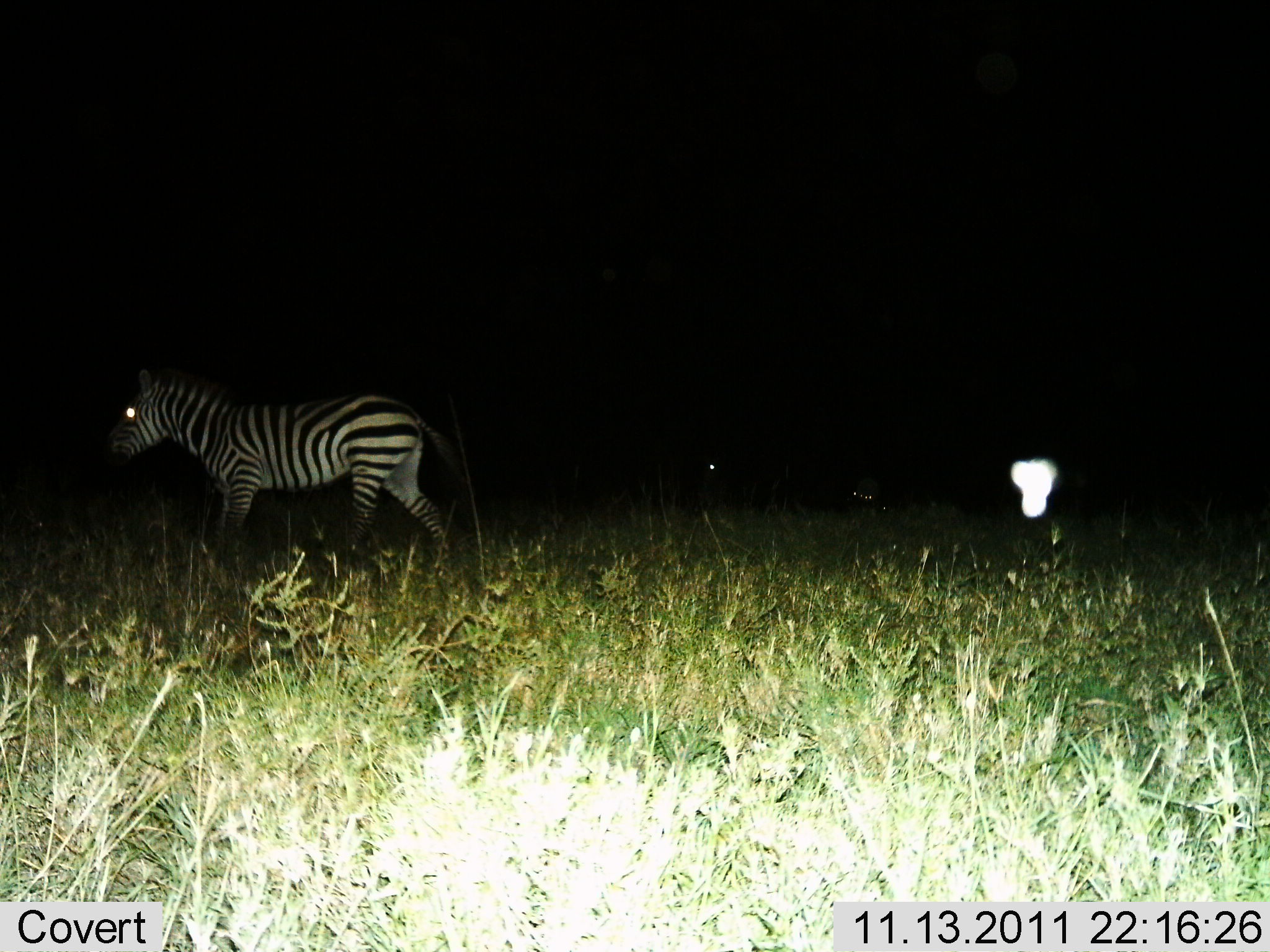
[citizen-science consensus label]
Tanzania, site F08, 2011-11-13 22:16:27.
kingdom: Animalia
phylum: Chordata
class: Mammalia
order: Perissodactyla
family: Equidae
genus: Equus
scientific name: Equus quagga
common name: plains zebra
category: zebra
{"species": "zebra (plains zebra) (Equus quagga)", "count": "1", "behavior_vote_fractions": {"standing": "8%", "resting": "0%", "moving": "92%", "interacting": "0%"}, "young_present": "0%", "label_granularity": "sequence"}